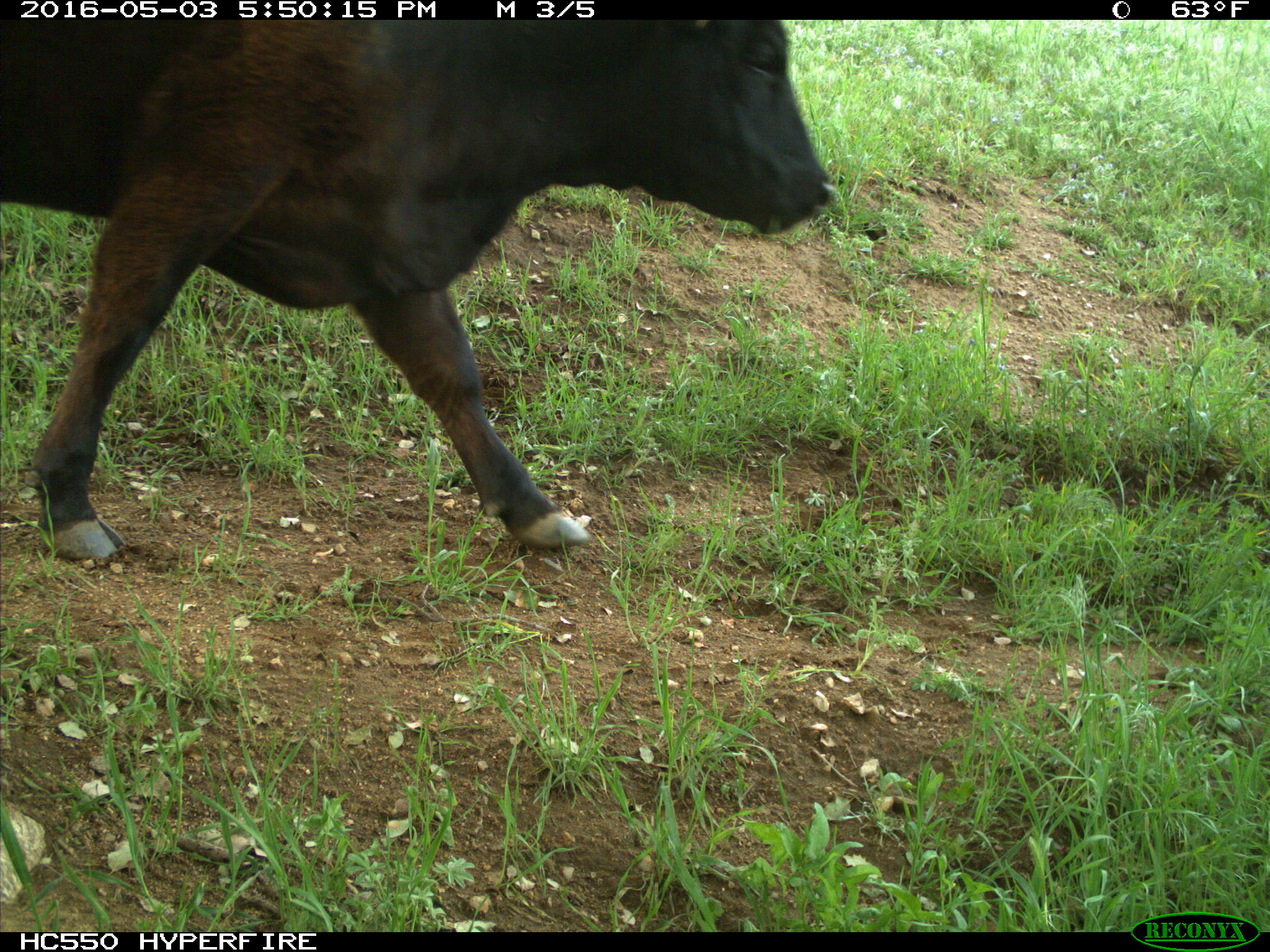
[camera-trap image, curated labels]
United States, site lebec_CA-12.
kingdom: Animalia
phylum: Chordata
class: Mammalia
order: Artiodactyla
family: Bovidae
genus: Bos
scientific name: Bos taurus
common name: domestic cow